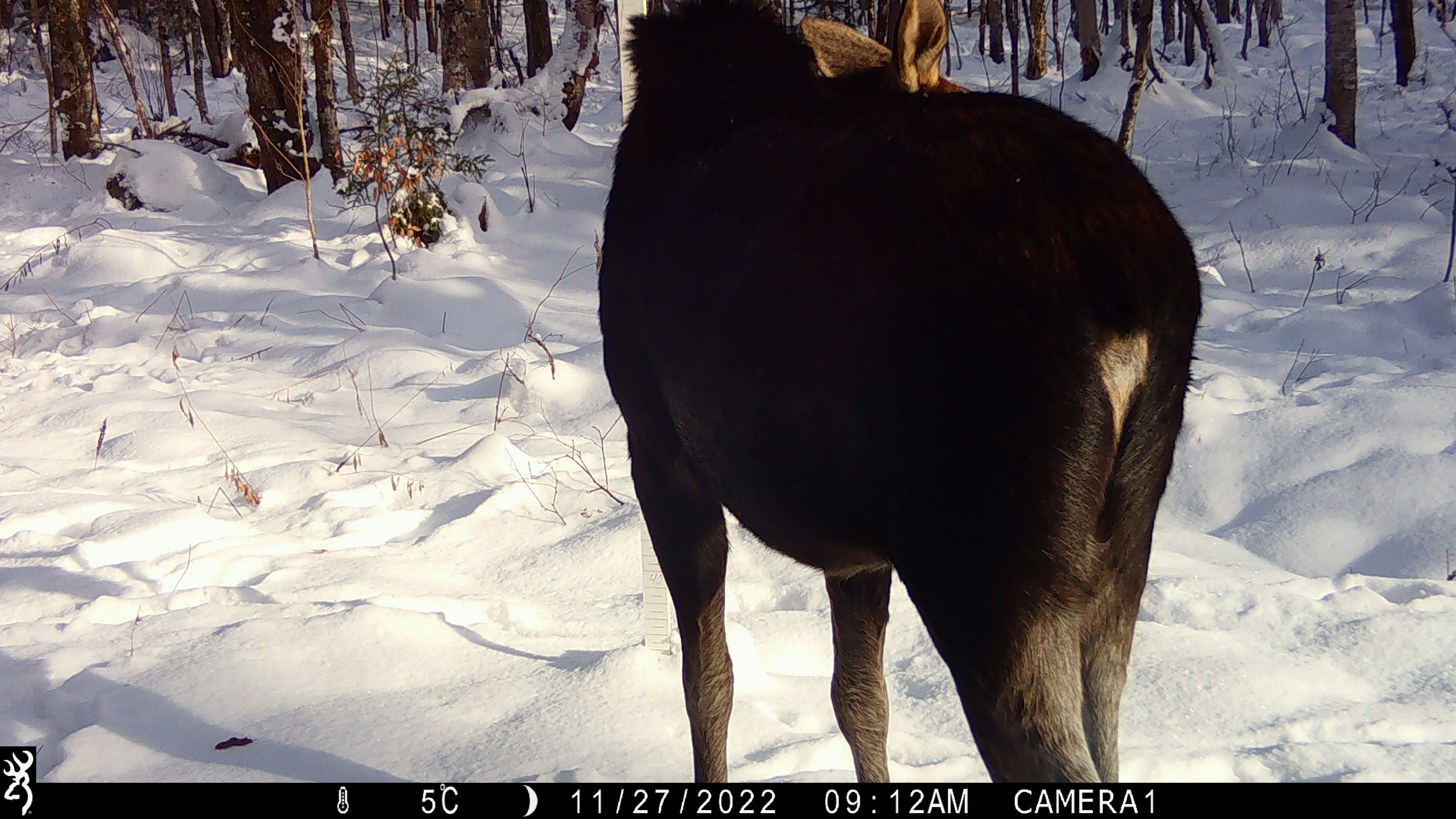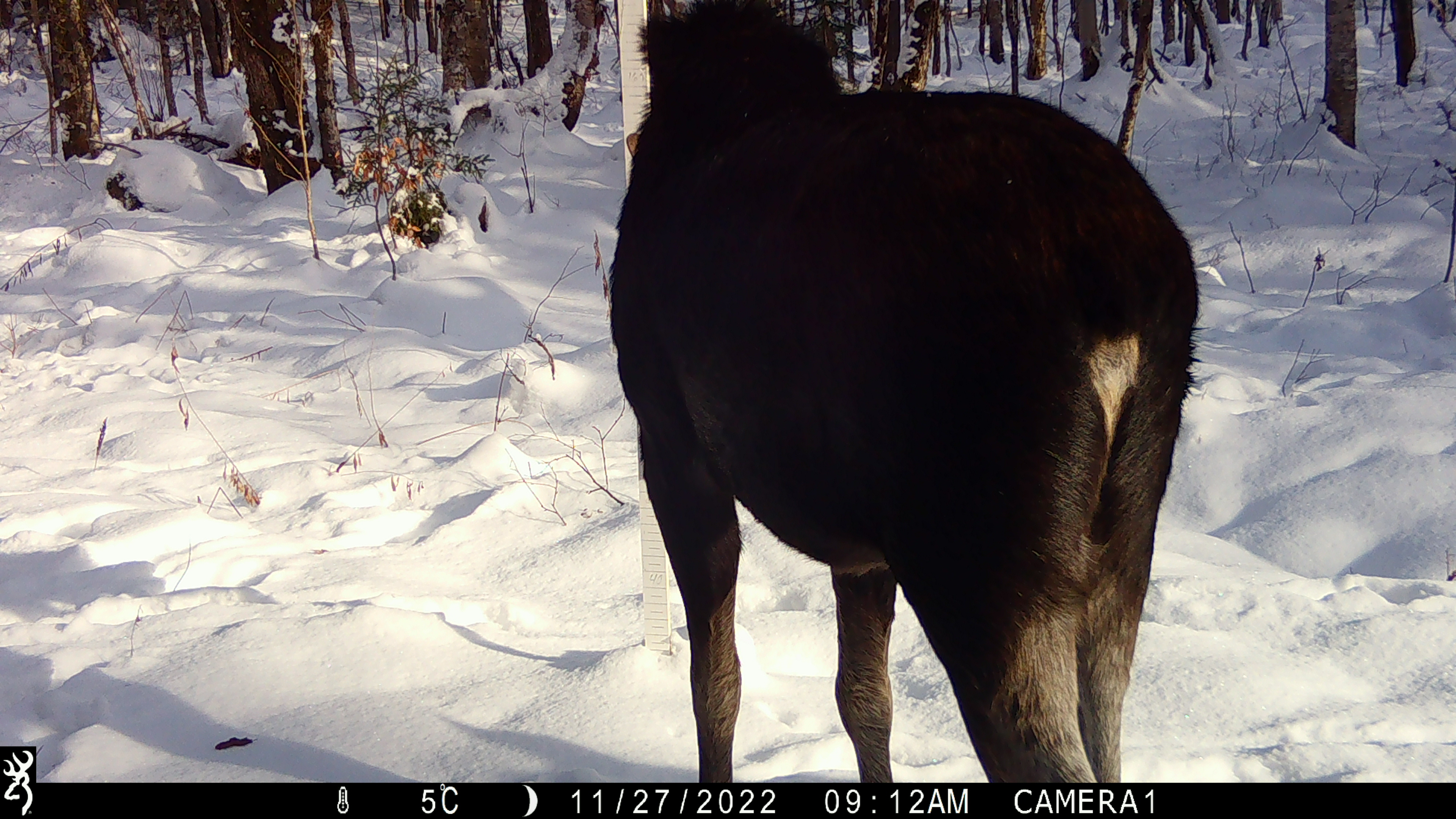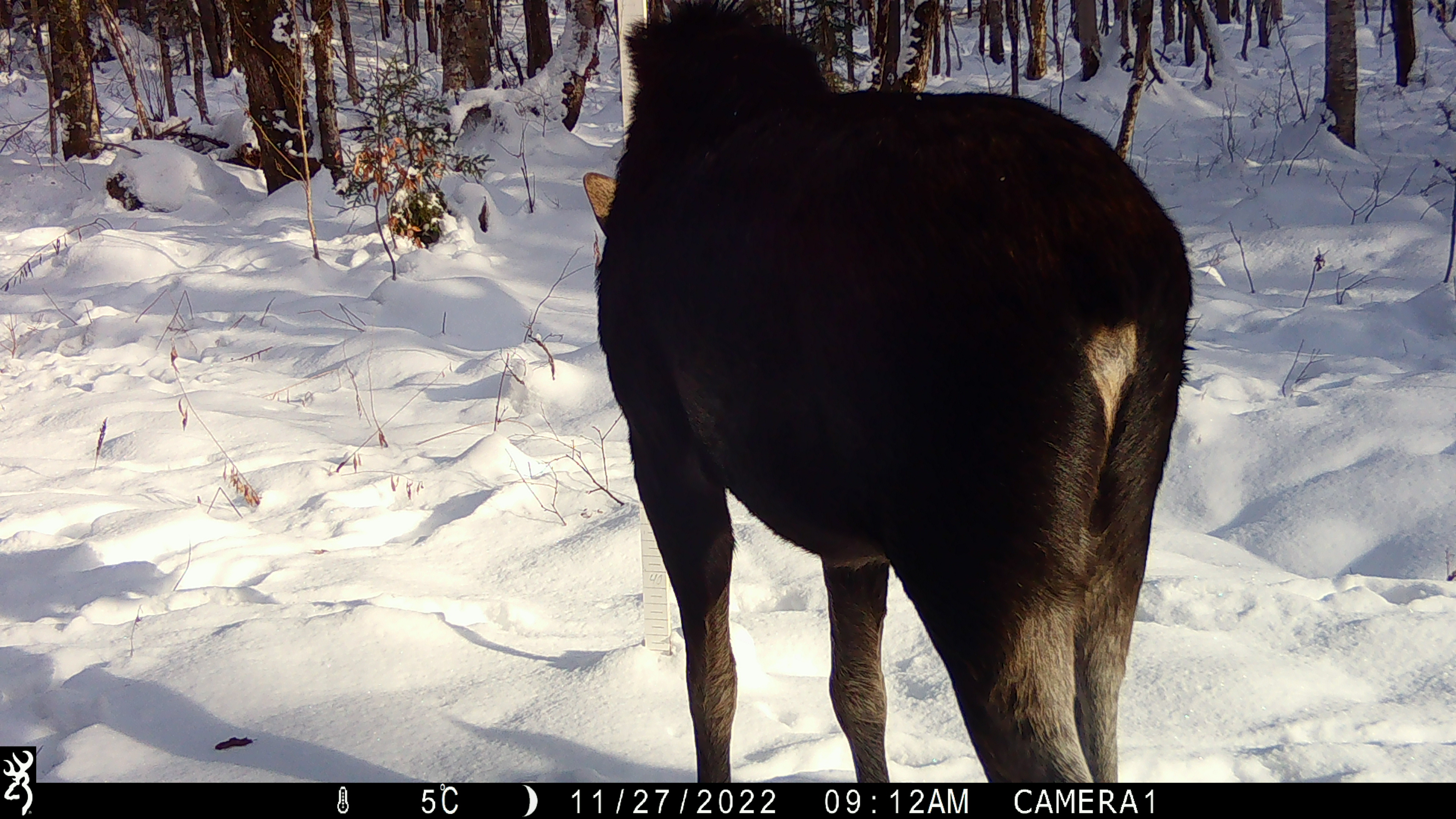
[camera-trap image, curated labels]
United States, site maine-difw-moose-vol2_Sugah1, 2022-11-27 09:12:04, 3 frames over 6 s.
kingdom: Animalia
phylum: Chordata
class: Mammalia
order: Artiodactyla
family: Cervidae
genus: Alces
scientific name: Alces alces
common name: moose